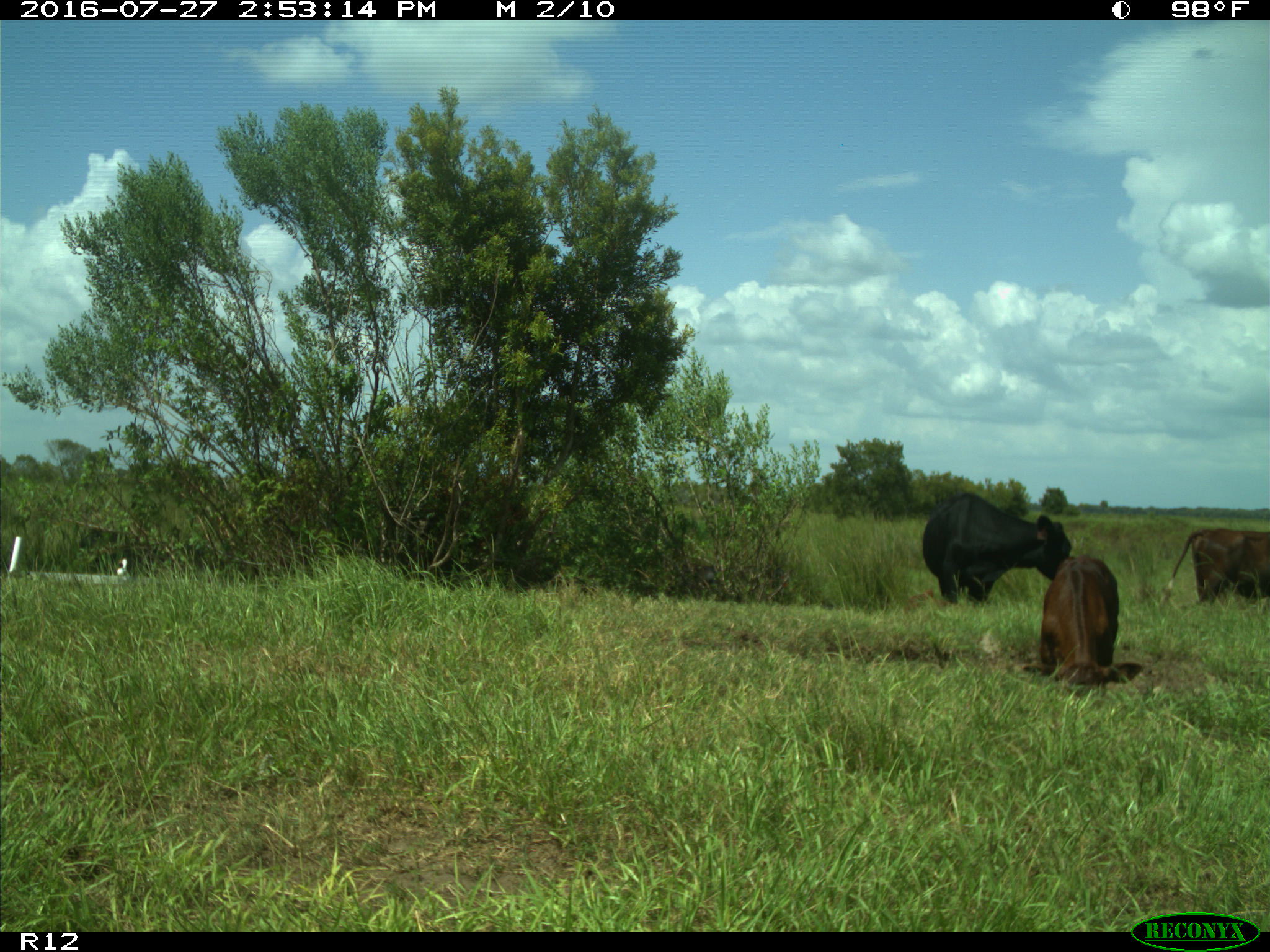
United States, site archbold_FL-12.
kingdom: Animalia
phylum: Chordata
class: Mammalia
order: Artiodactyla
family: Bovidae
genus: Bos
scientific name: Bos taurus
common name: domestic cow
Bos taurus (domestic cow).